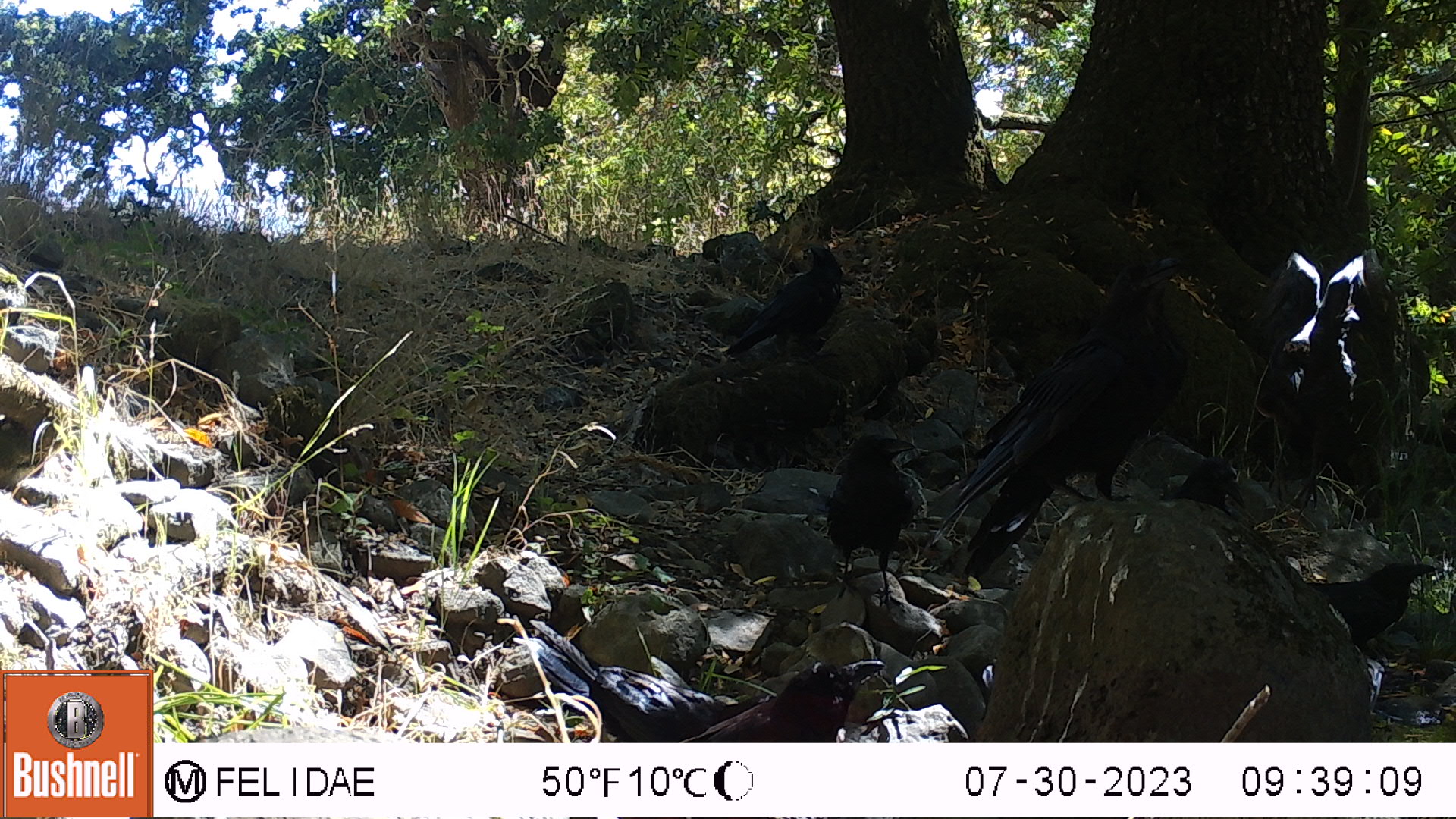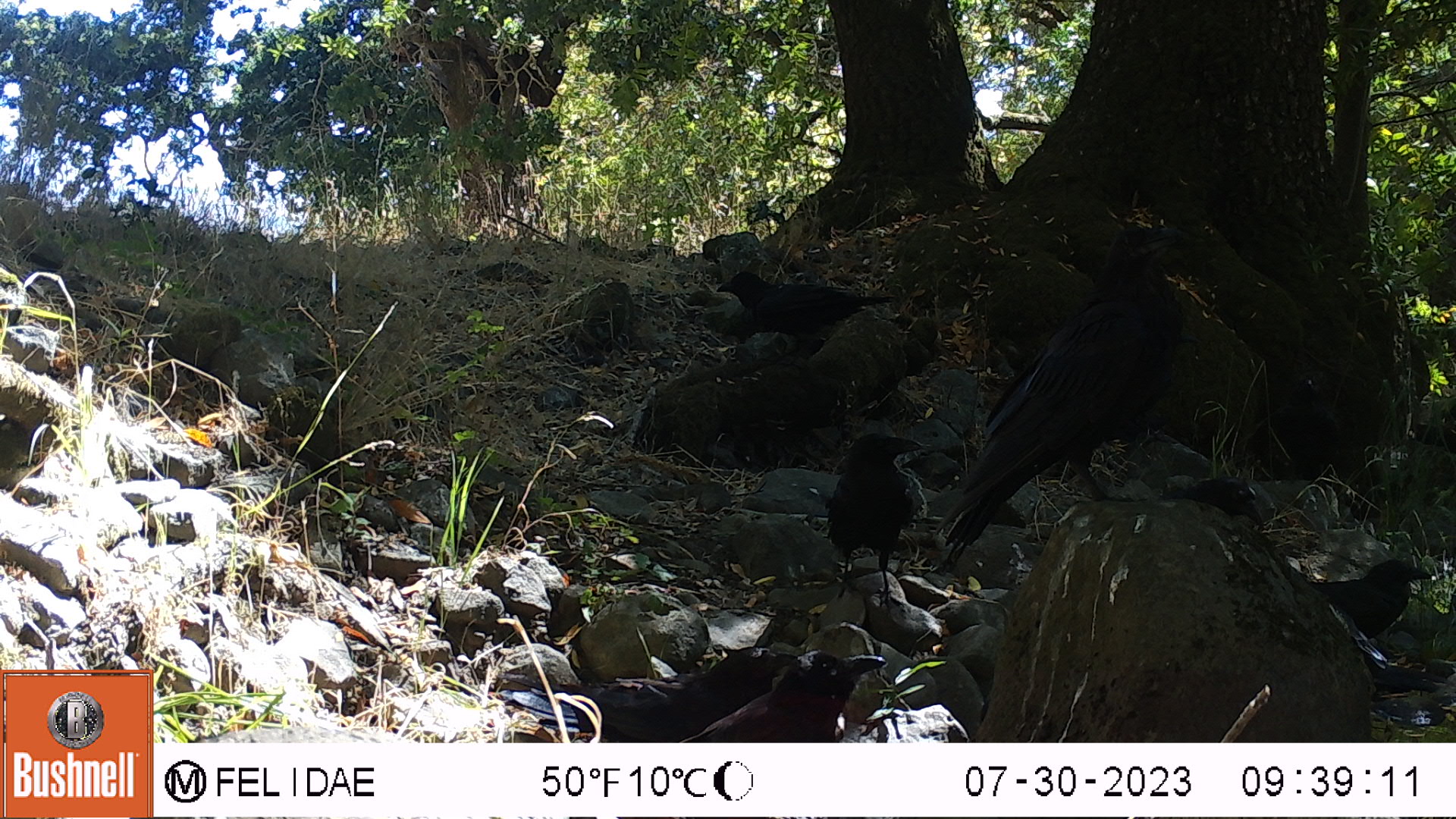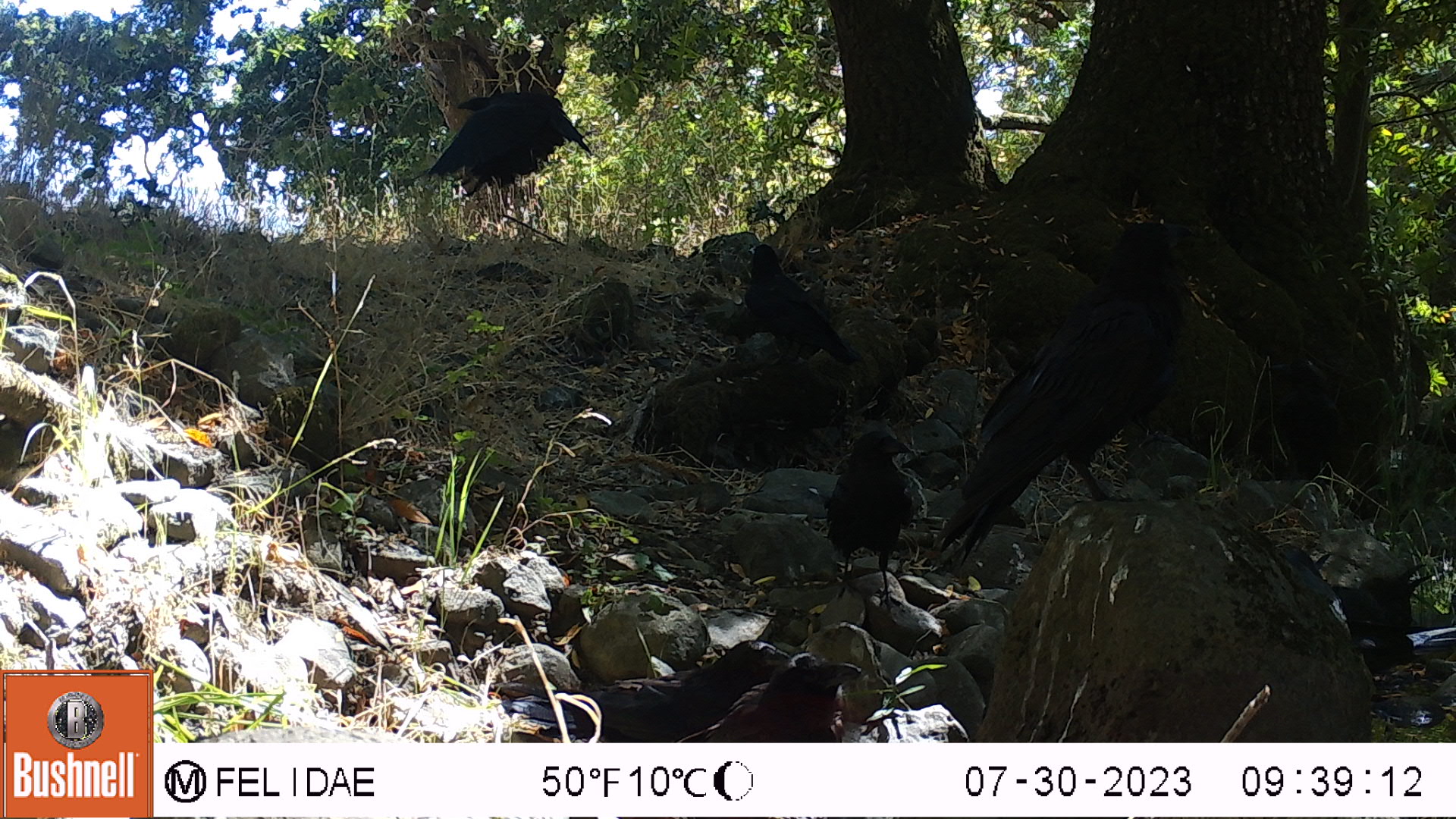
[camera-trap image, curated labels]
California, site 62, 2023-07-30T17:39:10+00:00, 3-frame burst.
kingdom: Animalia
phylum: Chordata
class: Aves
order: Passeriformes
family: Corvidae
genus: Corvus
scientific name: Corvus brachyrhynchos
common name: american crow